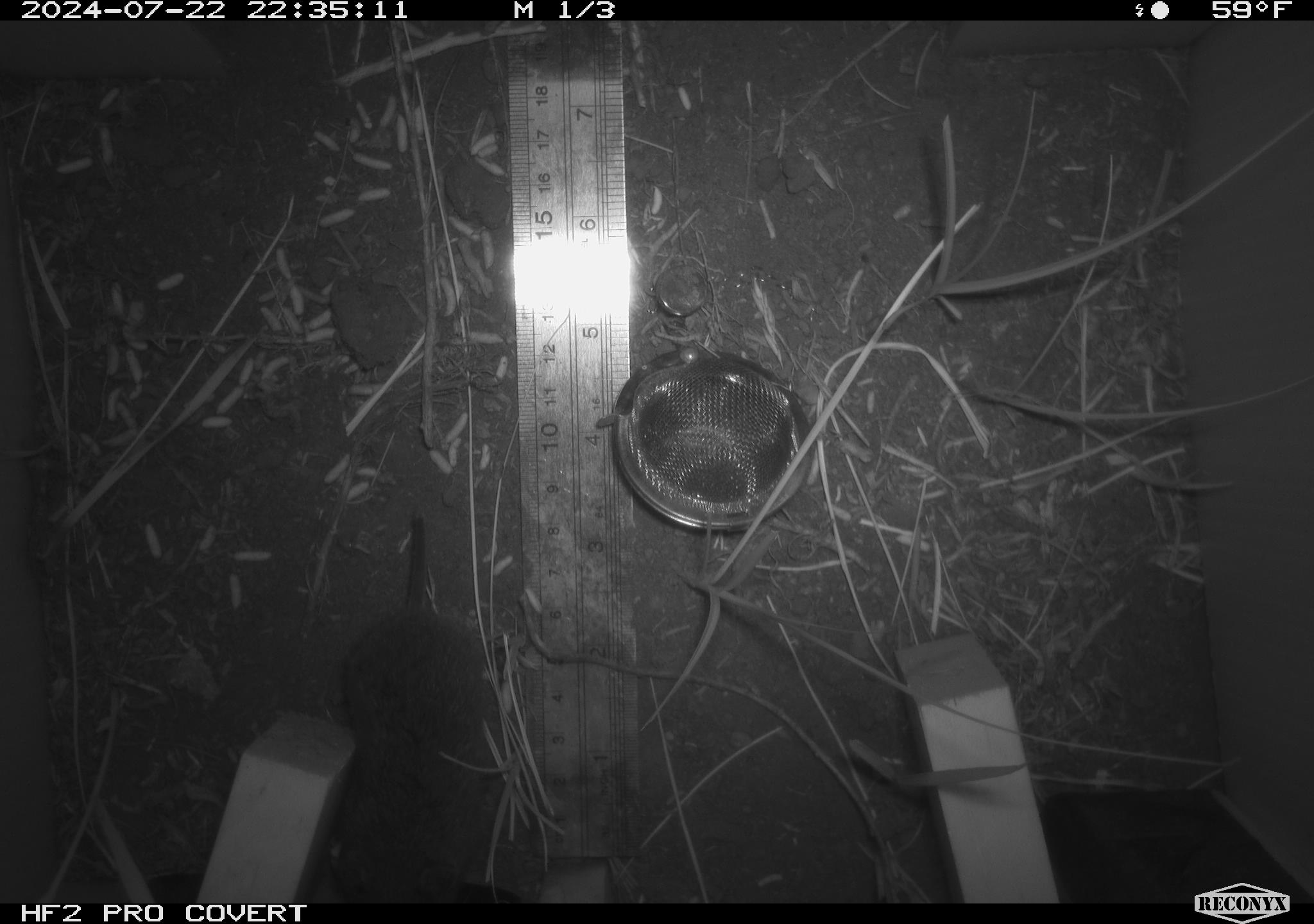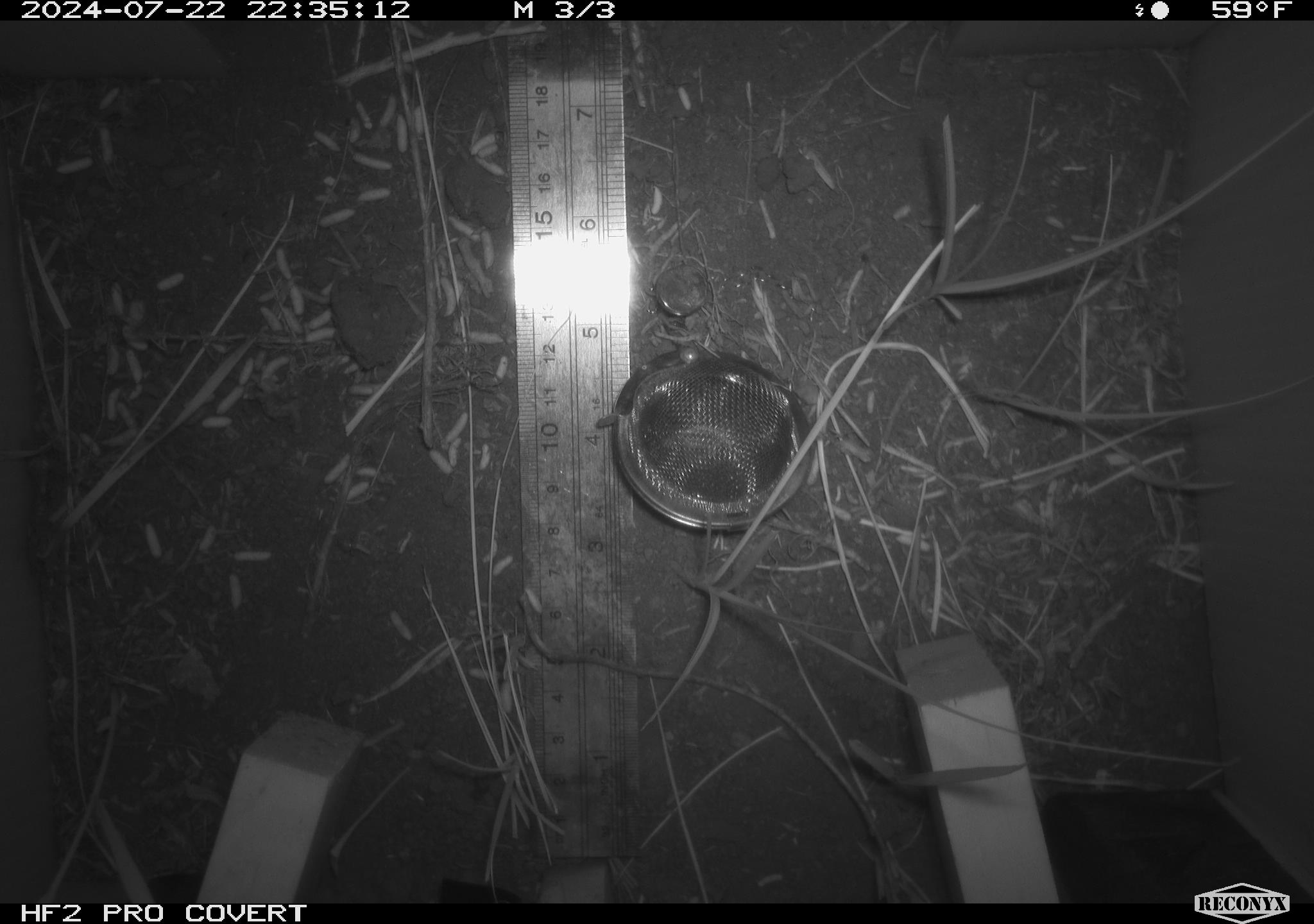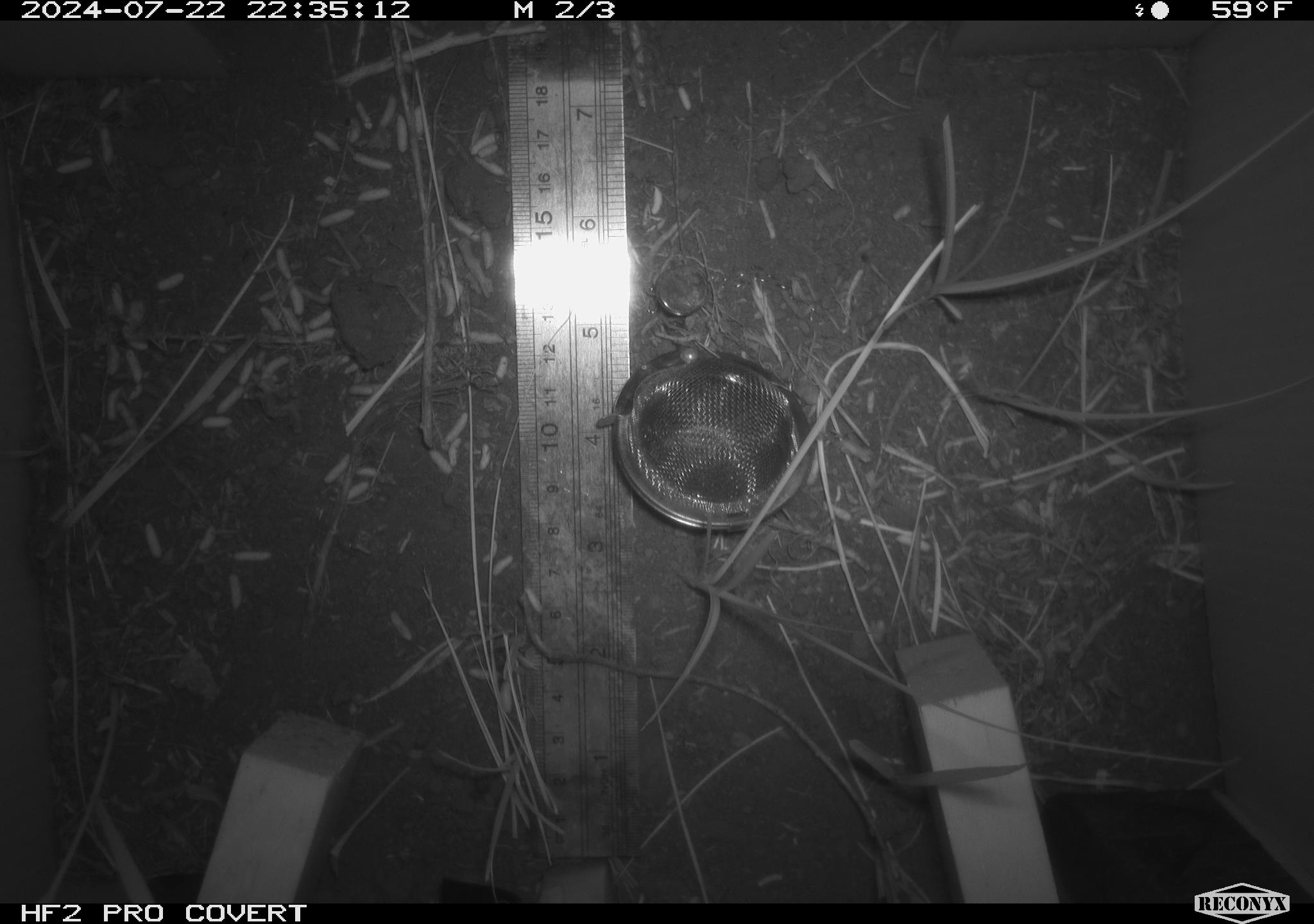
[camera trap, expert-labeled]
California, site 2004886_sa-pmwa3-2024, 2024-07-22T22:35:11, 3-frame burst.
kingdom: Animalia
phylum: Chordata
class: Mammalia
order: Rodentia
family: Cricetidae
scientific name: Arvicolinae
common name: voles, lemmings, and muskrats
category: arvicolinae subfamily